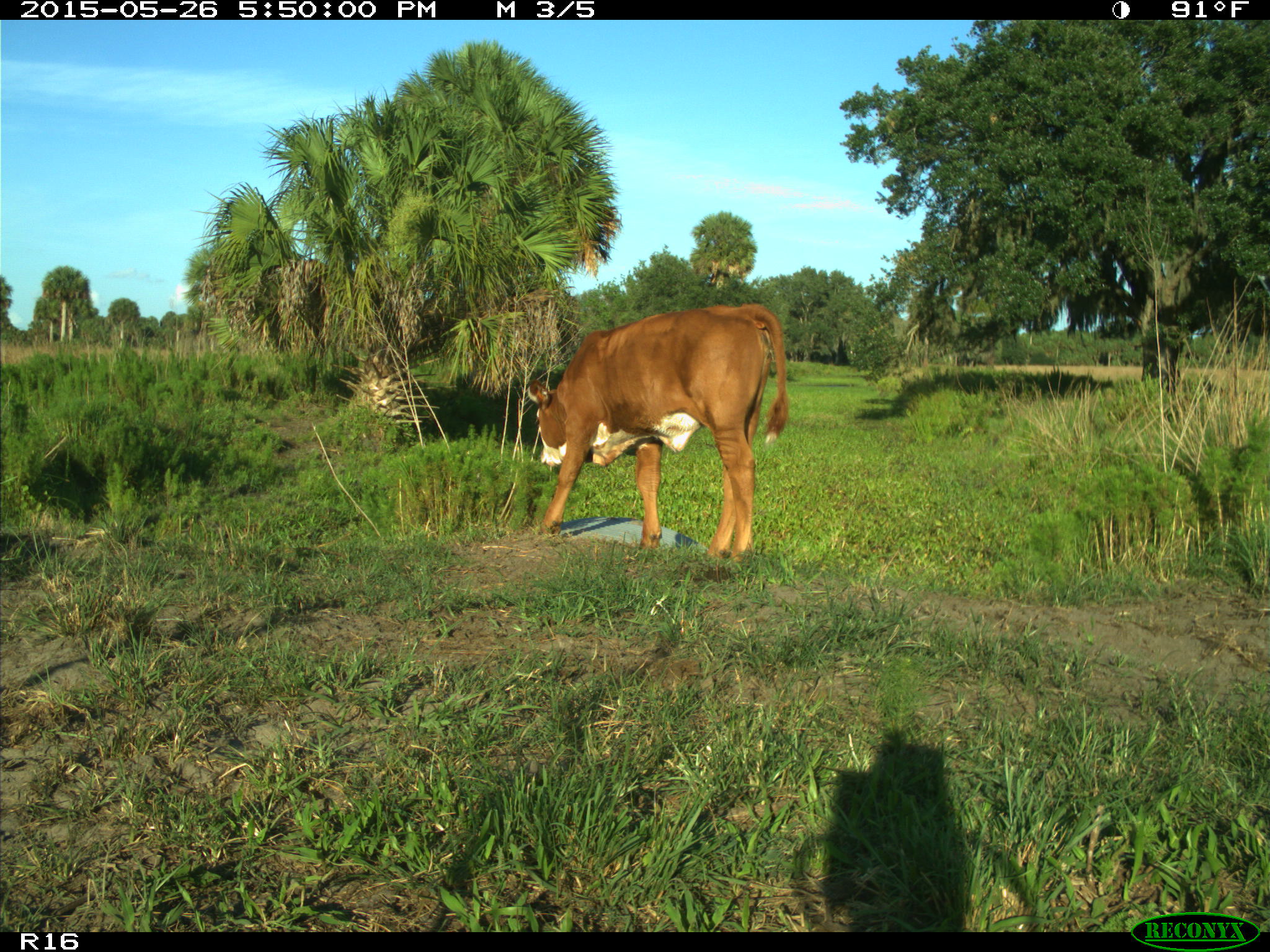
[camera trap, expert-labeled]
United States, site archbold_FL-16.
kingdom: Animalia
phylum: Chordata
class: Mammalia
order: Artiodactyla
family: Bovidae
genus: Bos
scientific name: Bos taurus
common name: domestic cow